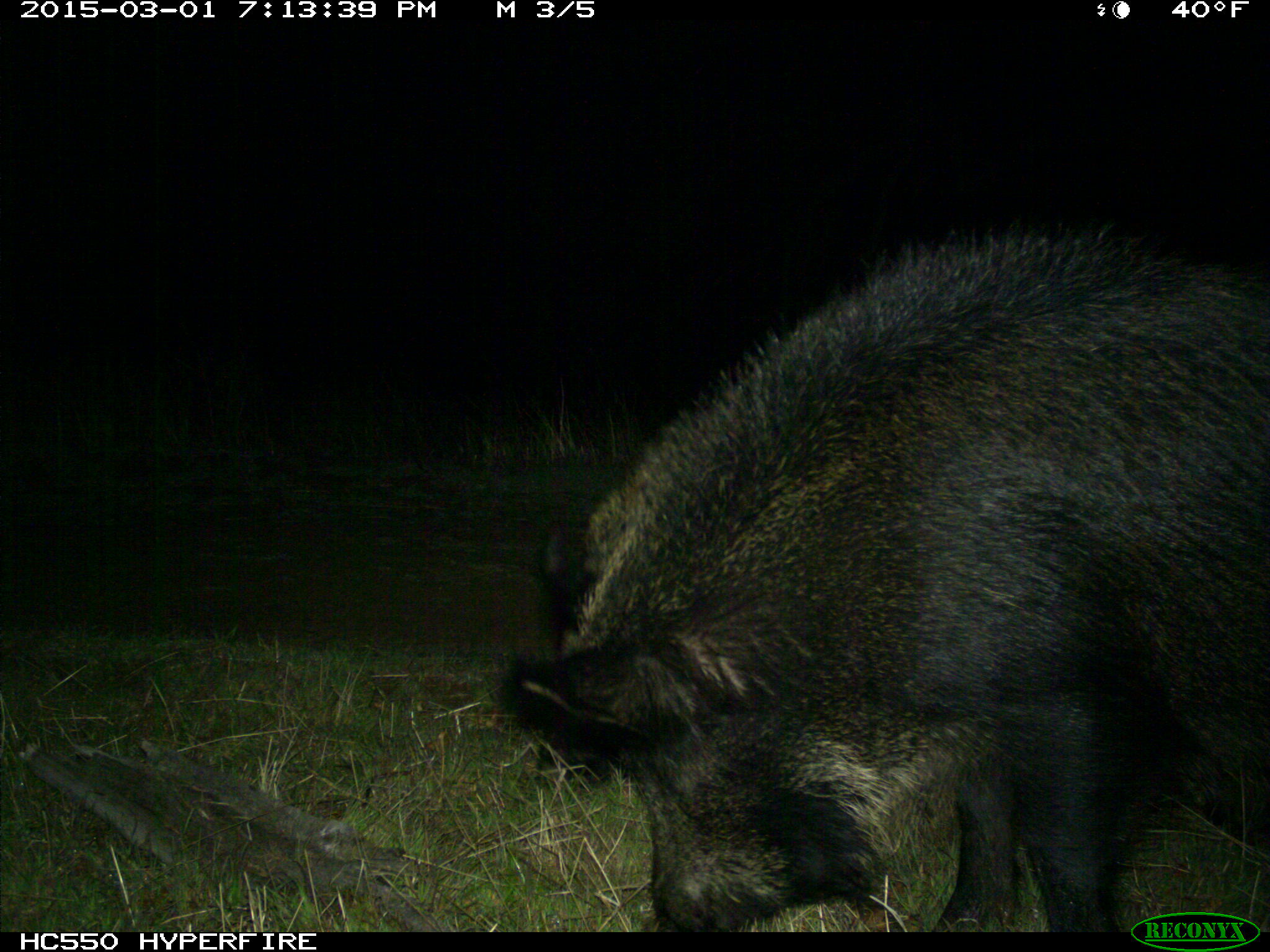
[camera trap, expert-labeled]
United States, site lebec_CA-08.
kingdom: Animalia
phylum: Chordata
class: Mammalia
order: Artiodactyla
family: Suidae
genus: Sus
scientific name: Sus scrofa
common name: wild boar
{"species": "Sus scrofa (wild boar)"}